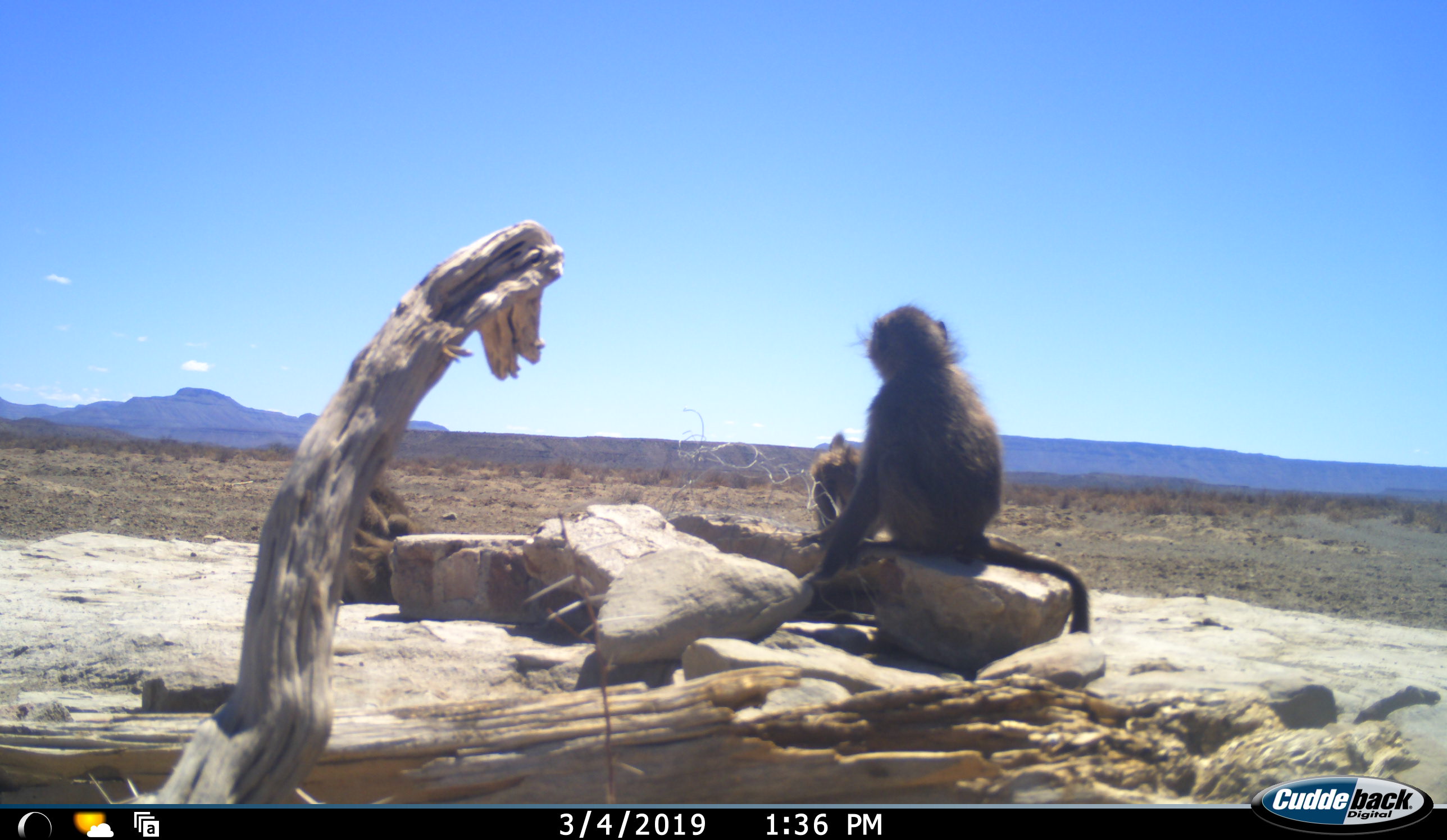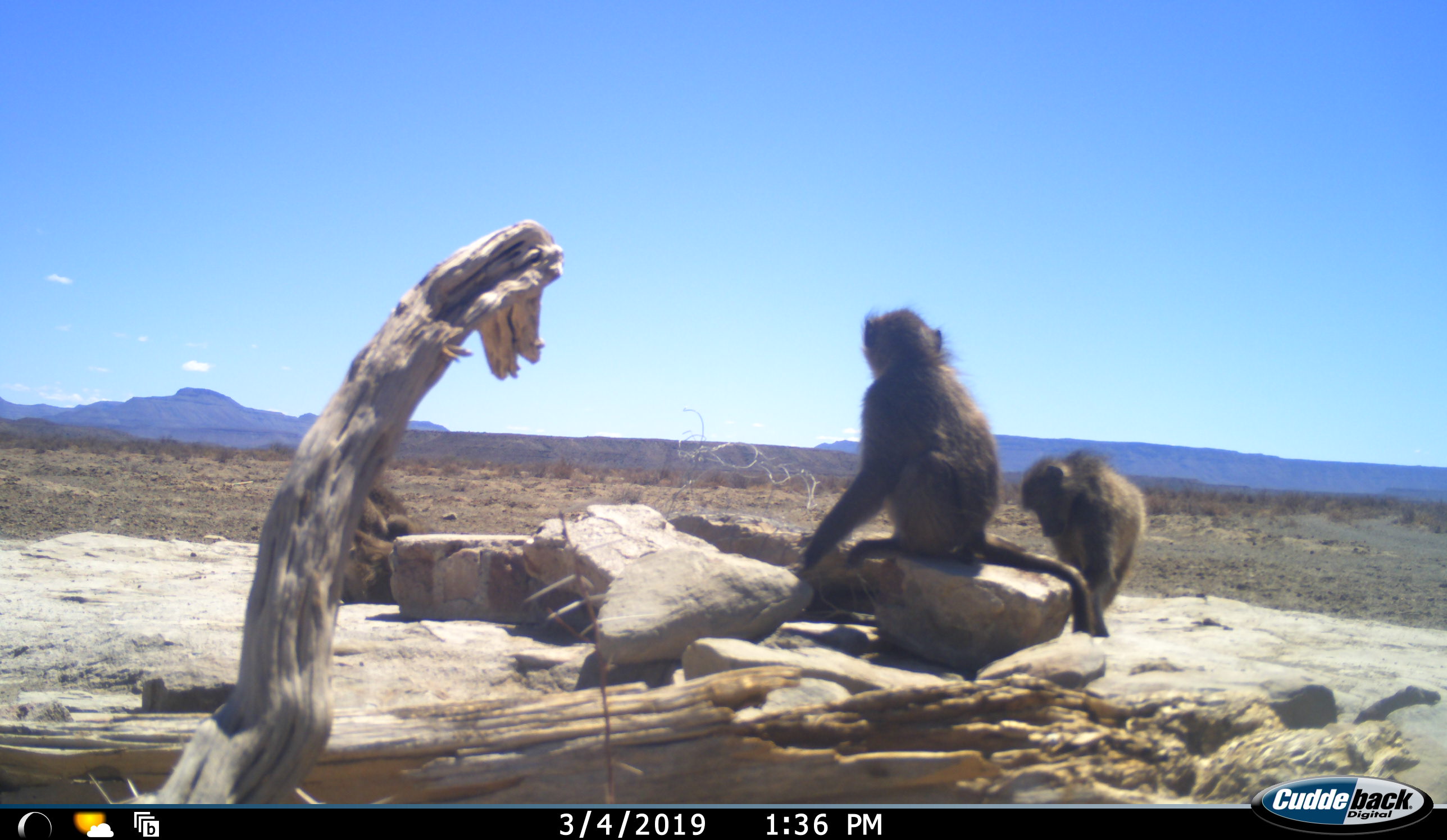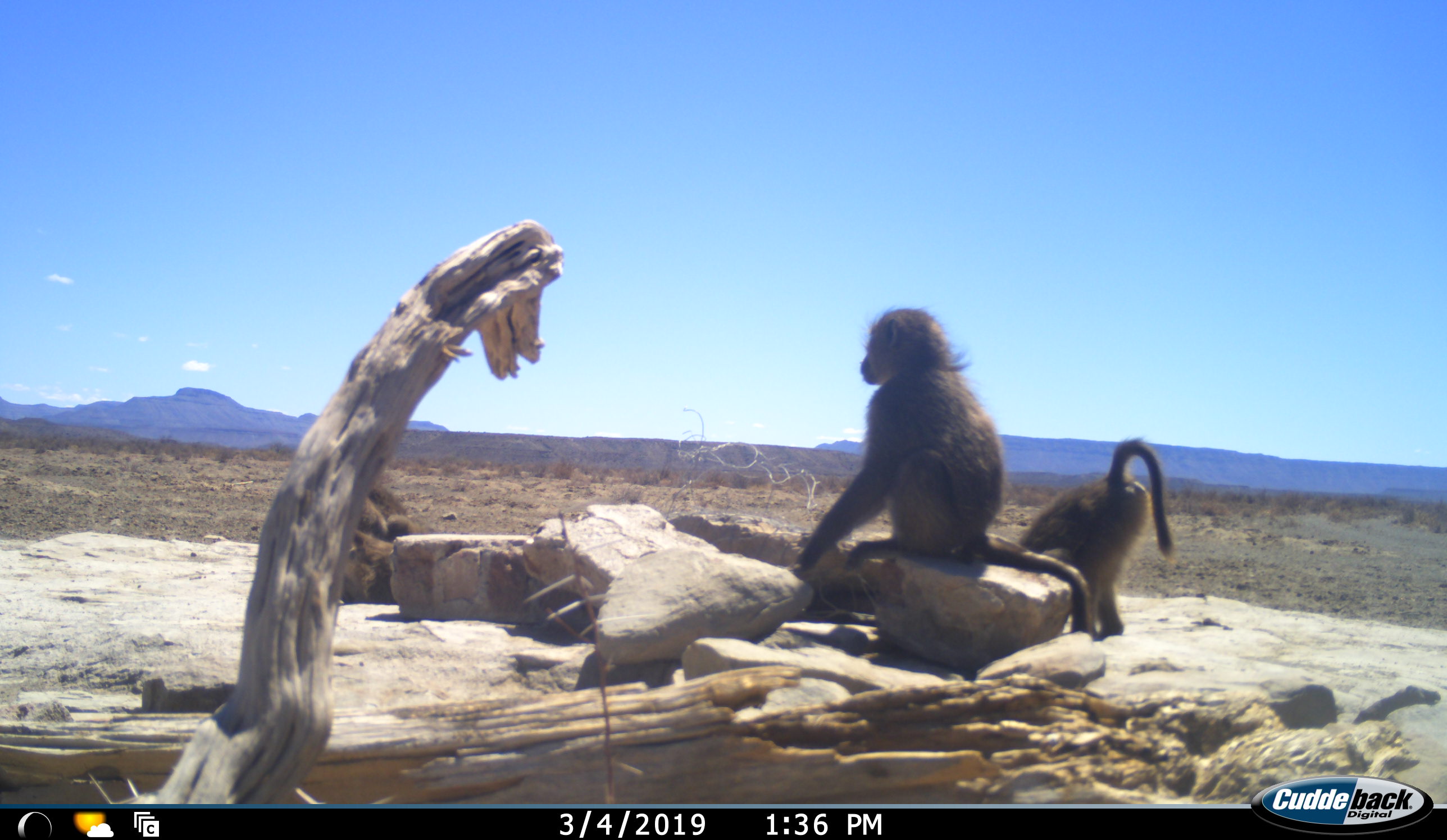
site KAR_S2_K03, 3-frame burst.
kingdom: Animalia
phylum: Chordata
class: Mammalia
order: Primates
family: Cercopithecidae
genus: Papio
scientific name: Papio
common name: baboon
Baboon (Papio), count 4. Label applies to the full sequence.